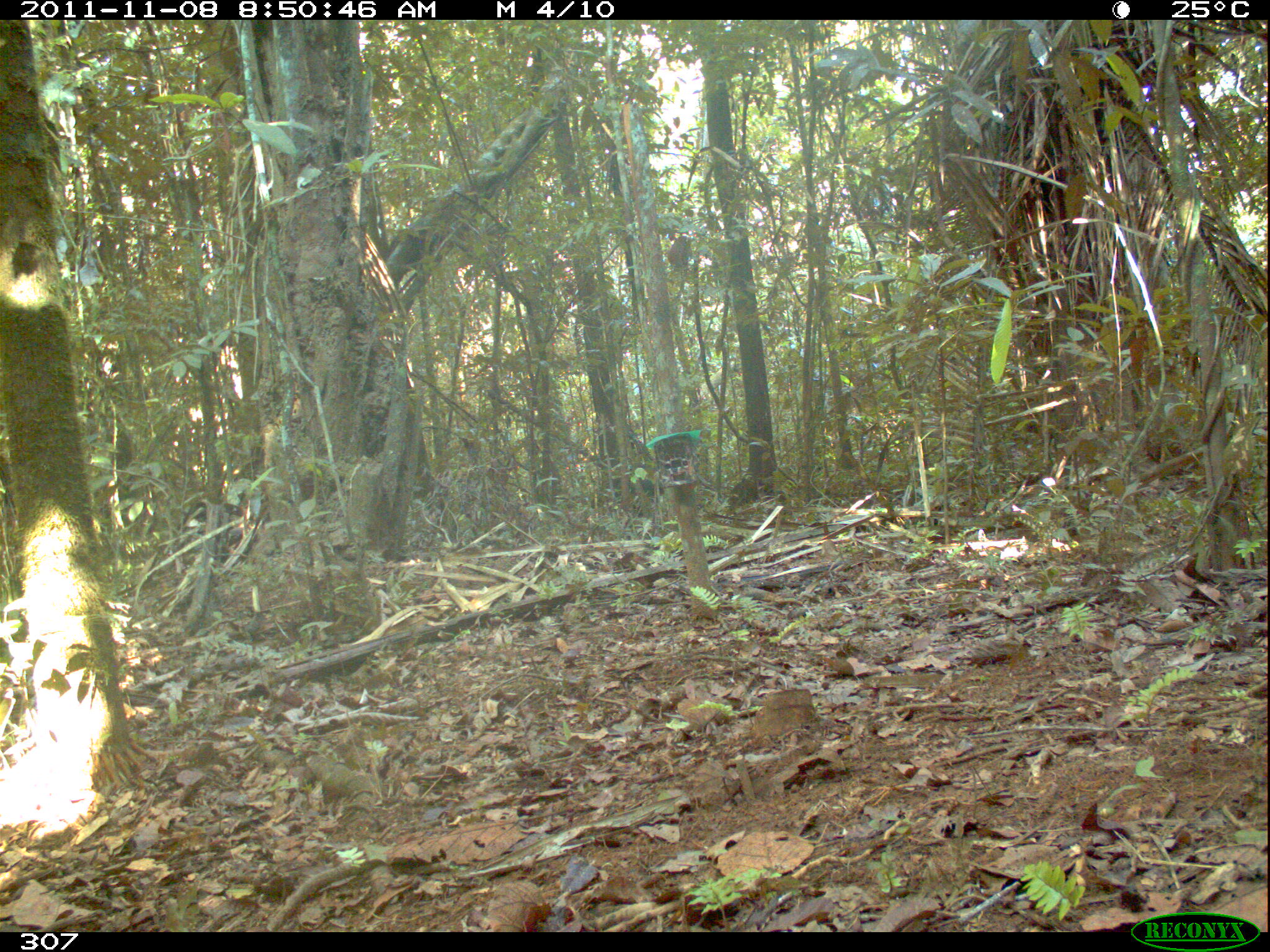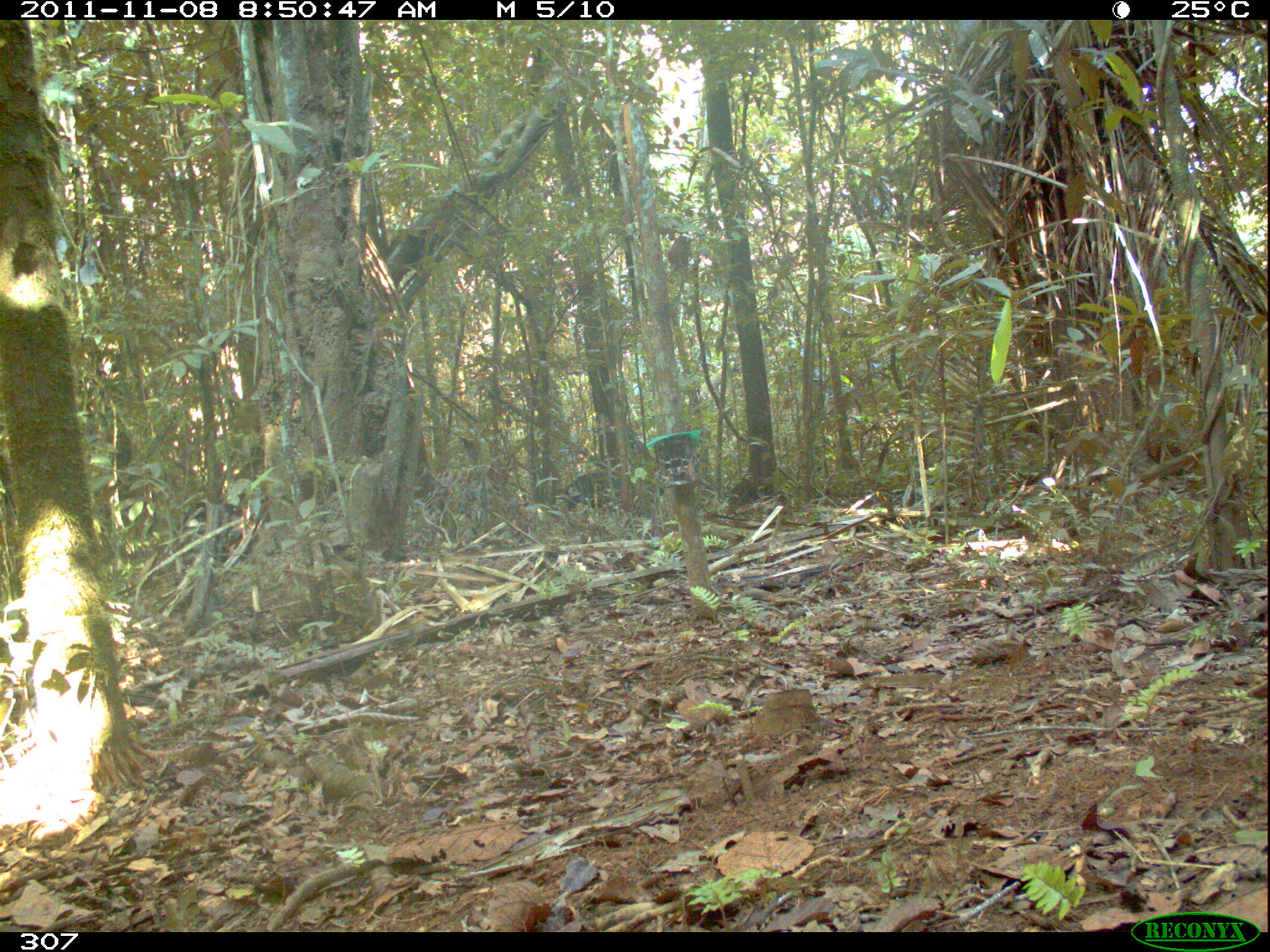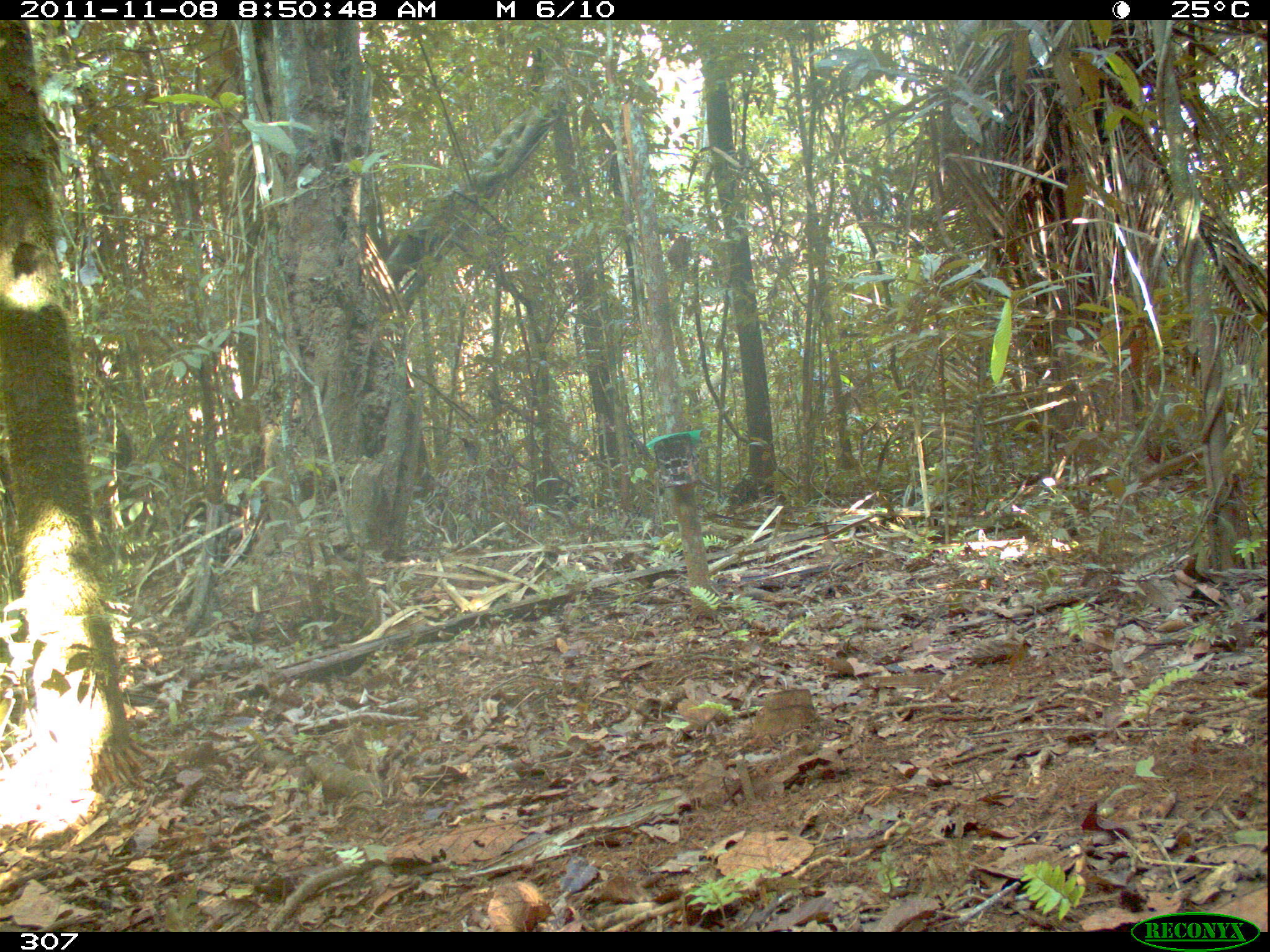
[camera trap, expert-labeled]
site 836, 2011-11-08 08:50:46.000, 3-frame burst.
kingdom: Animalia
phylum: Chordata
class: Mammalia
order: Artiodactyla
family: Tayassuidae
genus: Tayassu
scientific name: Tayassu pecari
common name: white-lipped peccary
Tayassu pecari (white-lipped peccary).